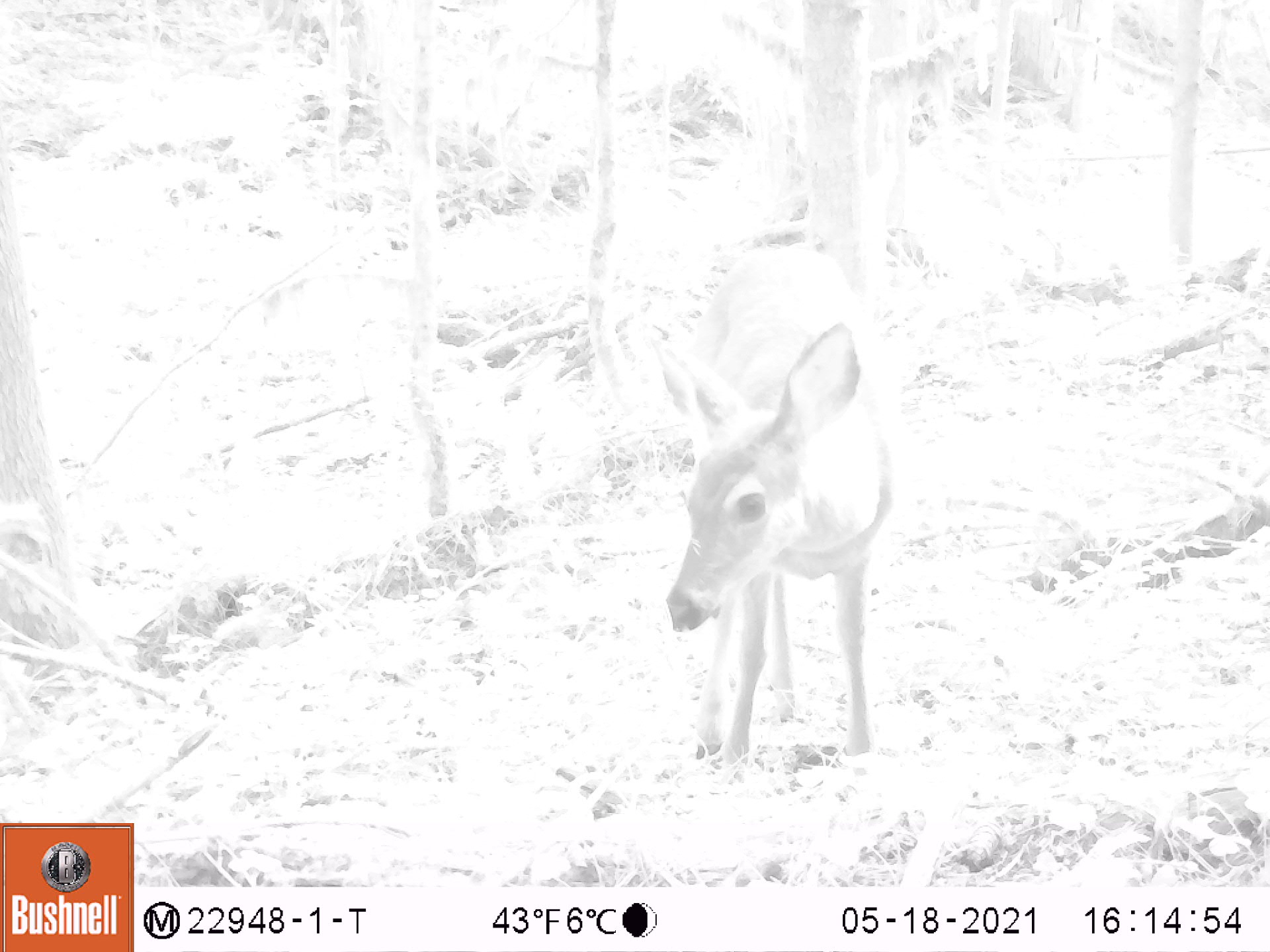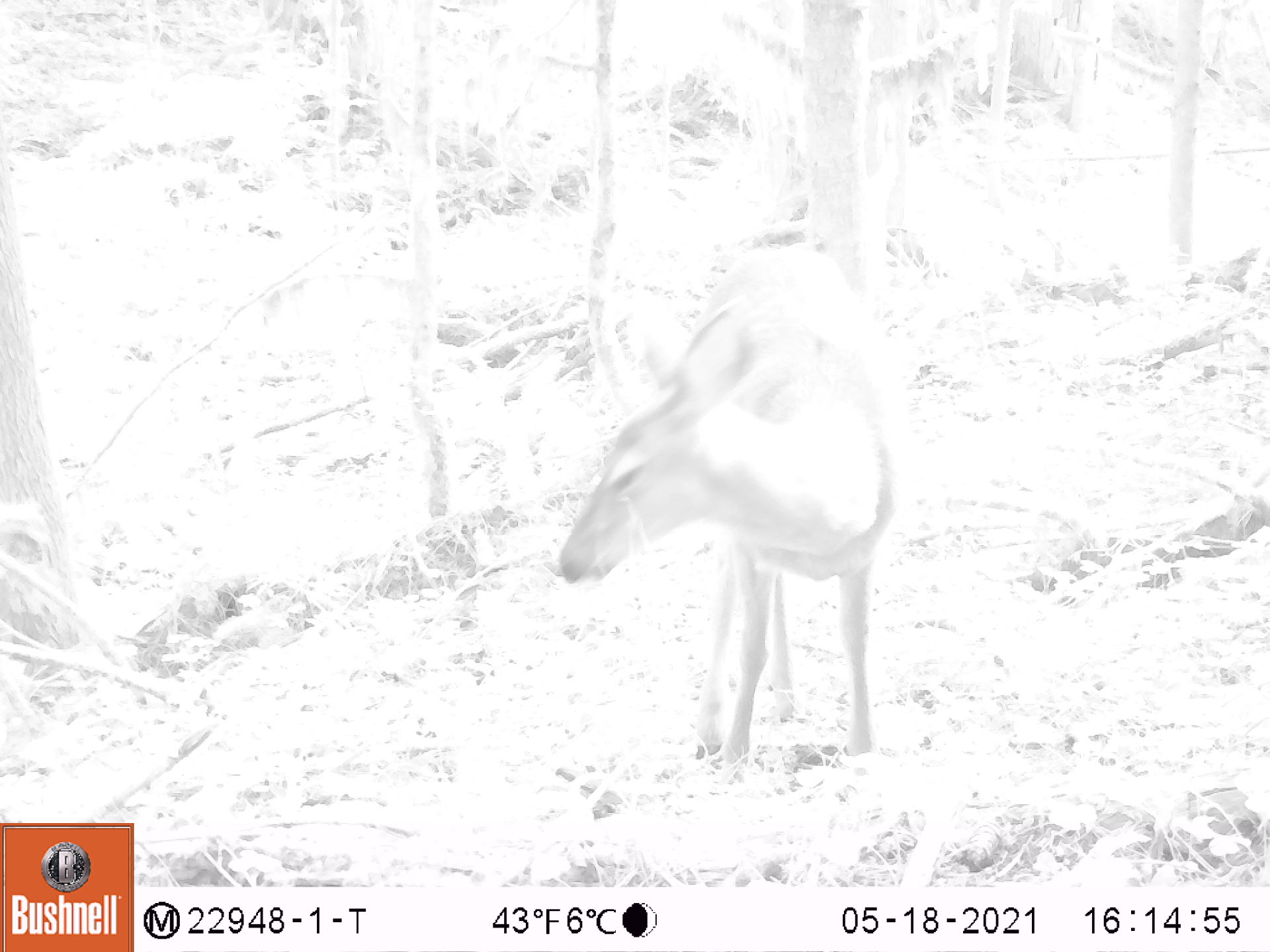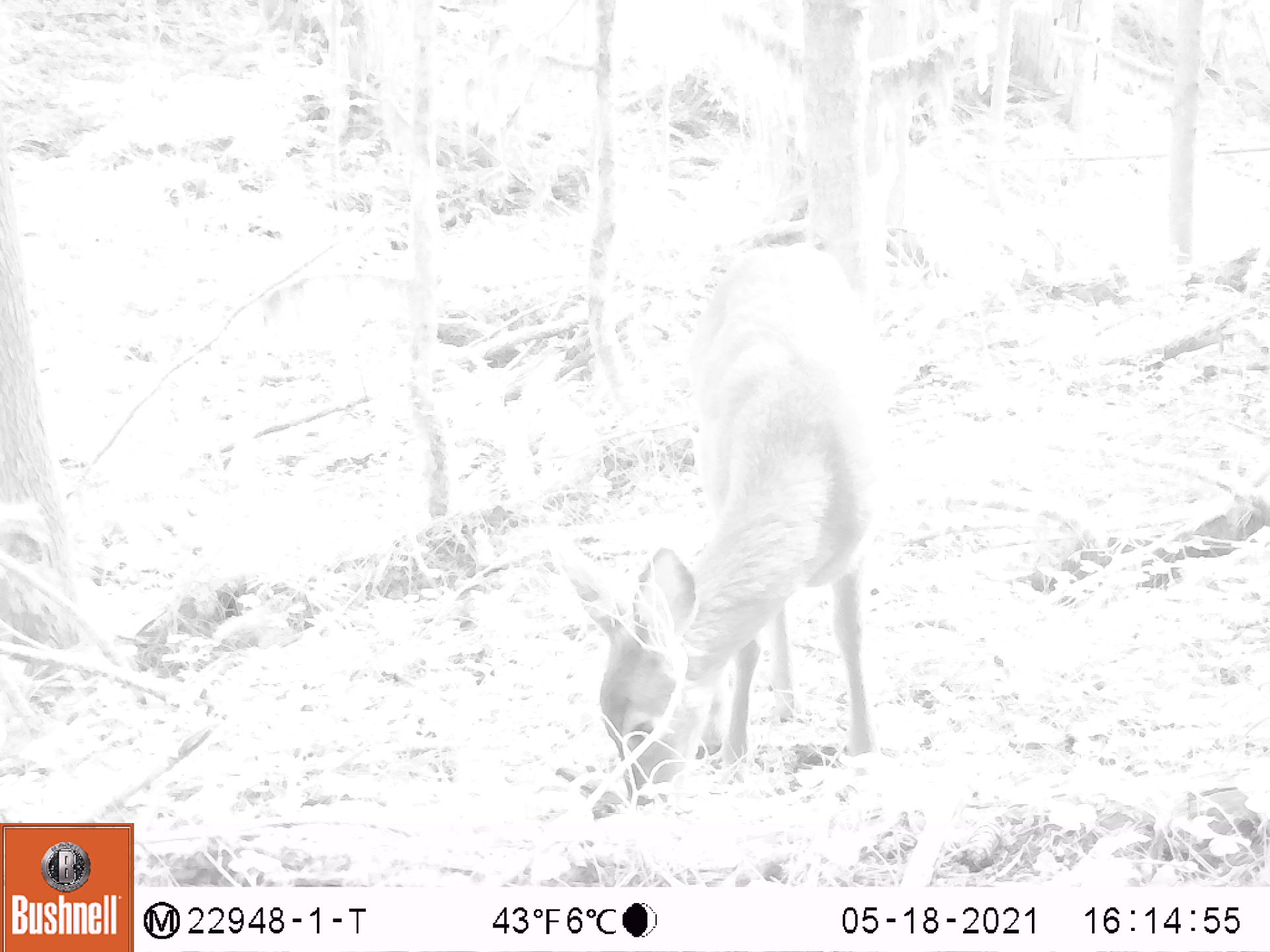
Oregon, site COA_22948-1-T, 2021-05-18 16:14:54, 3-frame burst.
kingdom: Animalia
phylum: Chordata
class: Mammalia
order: Artiodactyla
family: Cervidae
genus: Odocoileus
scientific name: Odocoileus hemionus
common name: black-tailed deer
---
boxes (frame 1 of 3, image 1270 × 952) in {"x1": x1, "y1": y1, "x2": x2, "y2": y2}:
black-tailed deer: {"x1": 643, "y1": 261, "x2": 897, "y2": 788}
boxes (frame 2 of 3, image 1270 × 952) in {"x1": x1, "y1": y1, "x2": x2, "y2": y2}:
black-tailed deer: {"x1": 555, "y1": 229, "x2": 899, "y2": 763}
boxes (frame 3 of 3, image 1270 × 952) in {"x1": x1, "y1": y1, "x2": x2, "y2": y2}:
black-tailed deer: {"x1": 577, "y1": 241, "x2": 874, "y2": 800}